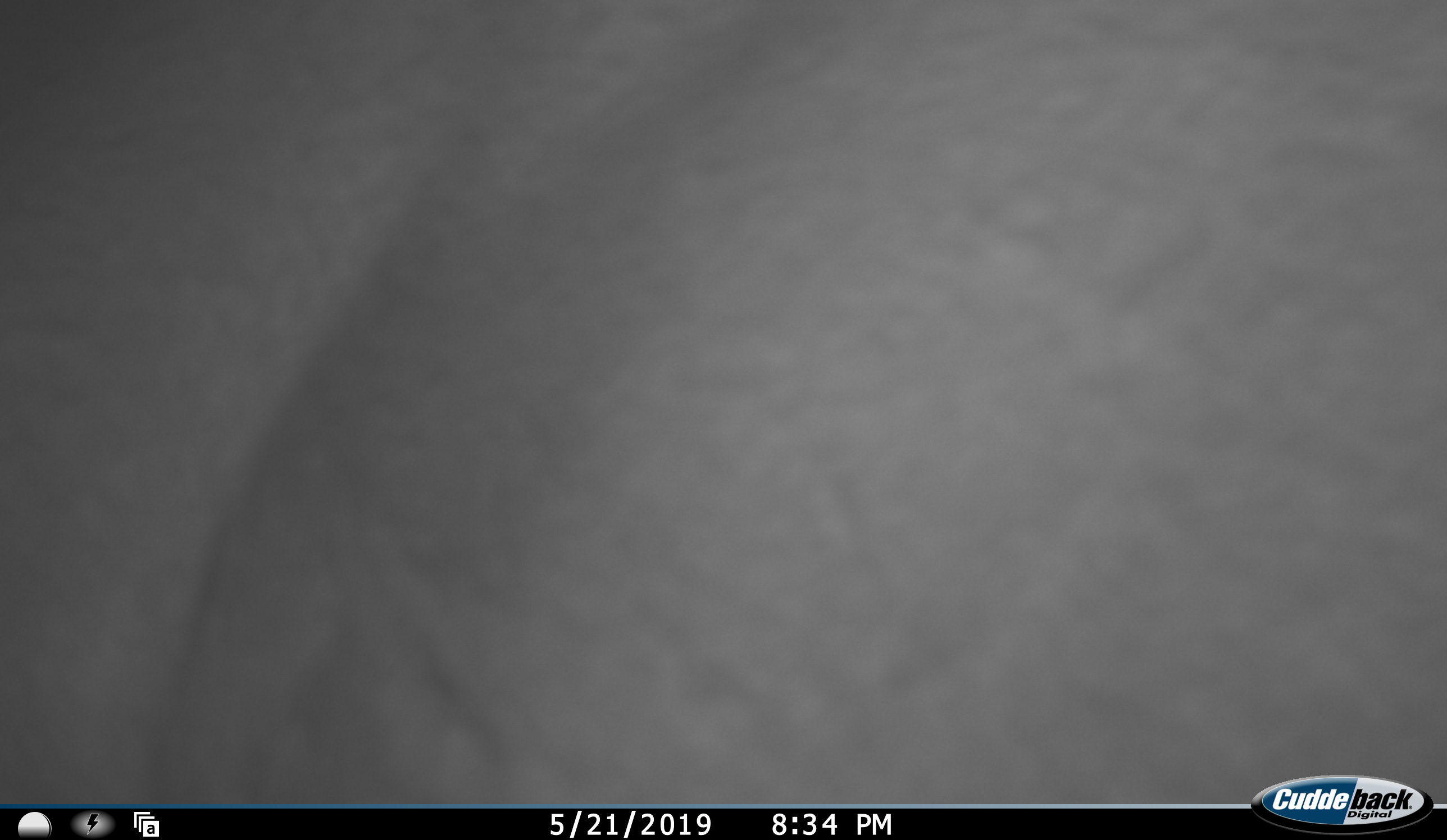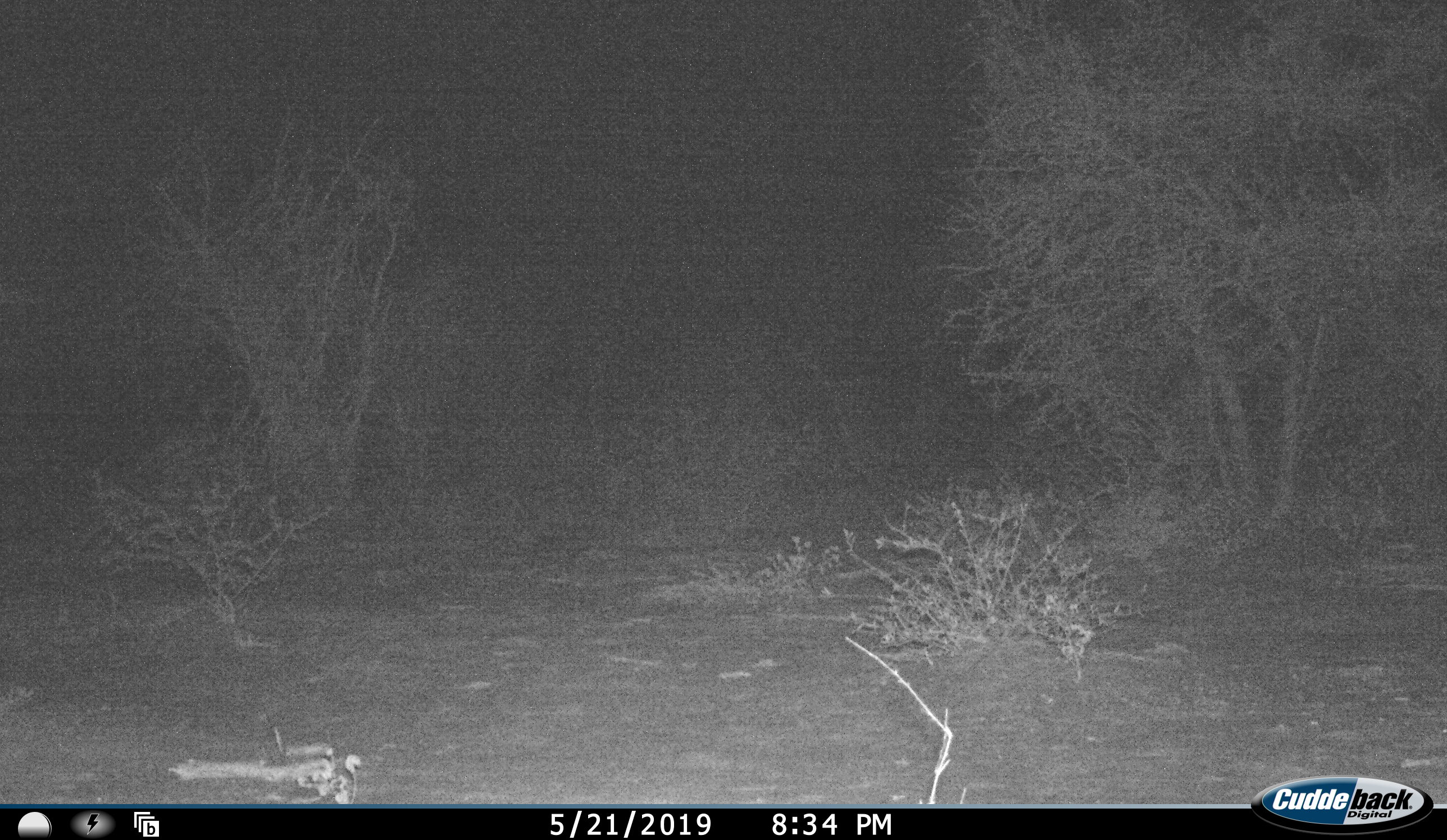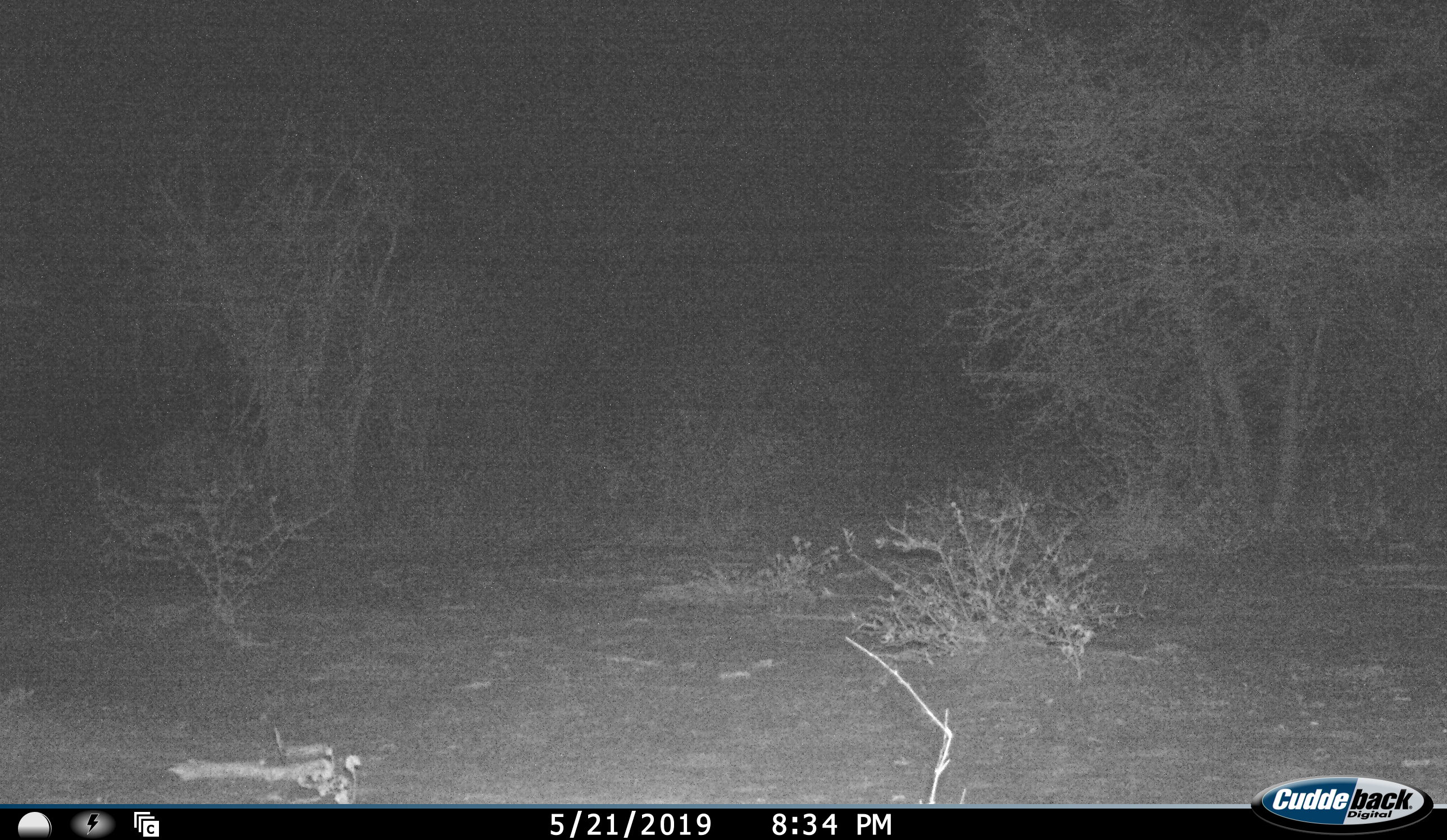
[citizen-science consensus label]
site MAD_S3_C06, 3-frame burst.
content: unidentified animal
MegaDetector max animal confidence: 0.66